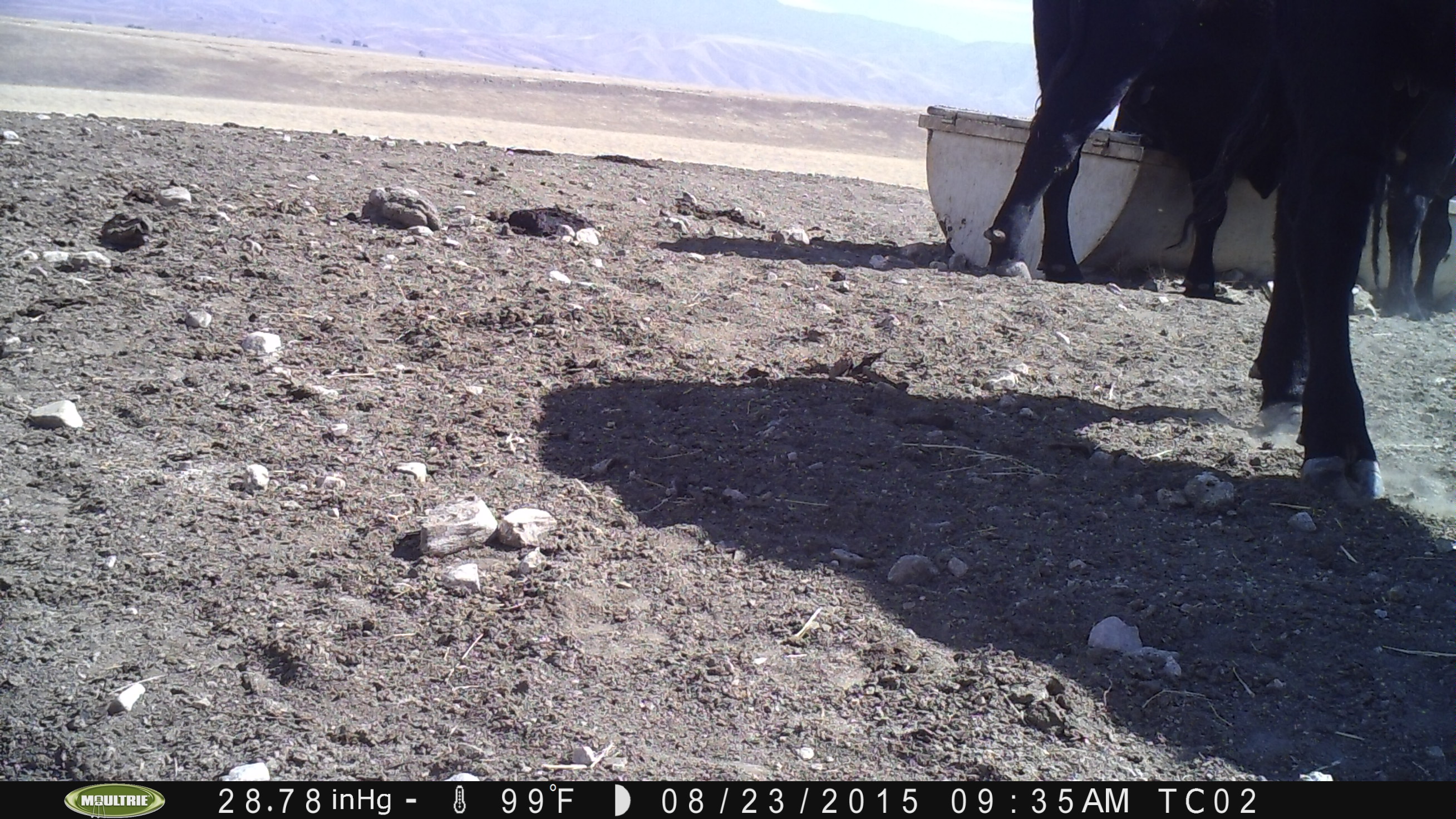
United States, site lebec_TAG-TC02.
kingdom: Animalia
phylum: Chordata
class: Mammalia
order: Artiodactyla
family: Bovidae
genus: Bos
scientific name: Bos taurus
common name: domestic cow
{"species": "Bos taurus (domestic cow)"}